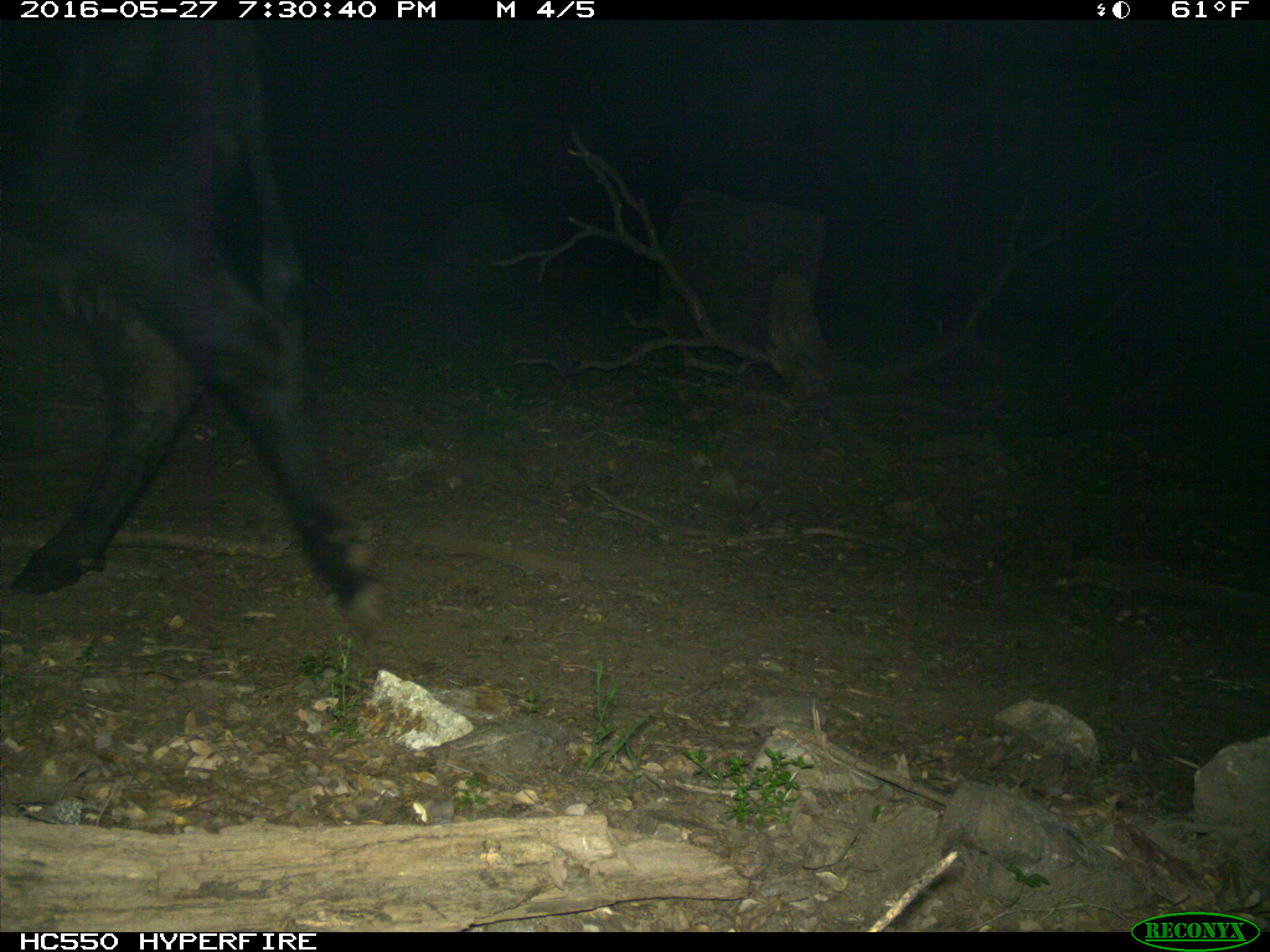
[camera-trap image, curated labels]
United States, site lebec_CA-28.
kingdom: Animalia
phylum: Chordata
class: Mammalia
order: Artiodactyla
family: Bovidae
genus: Bos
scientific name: Bos taurus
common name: domestic cow